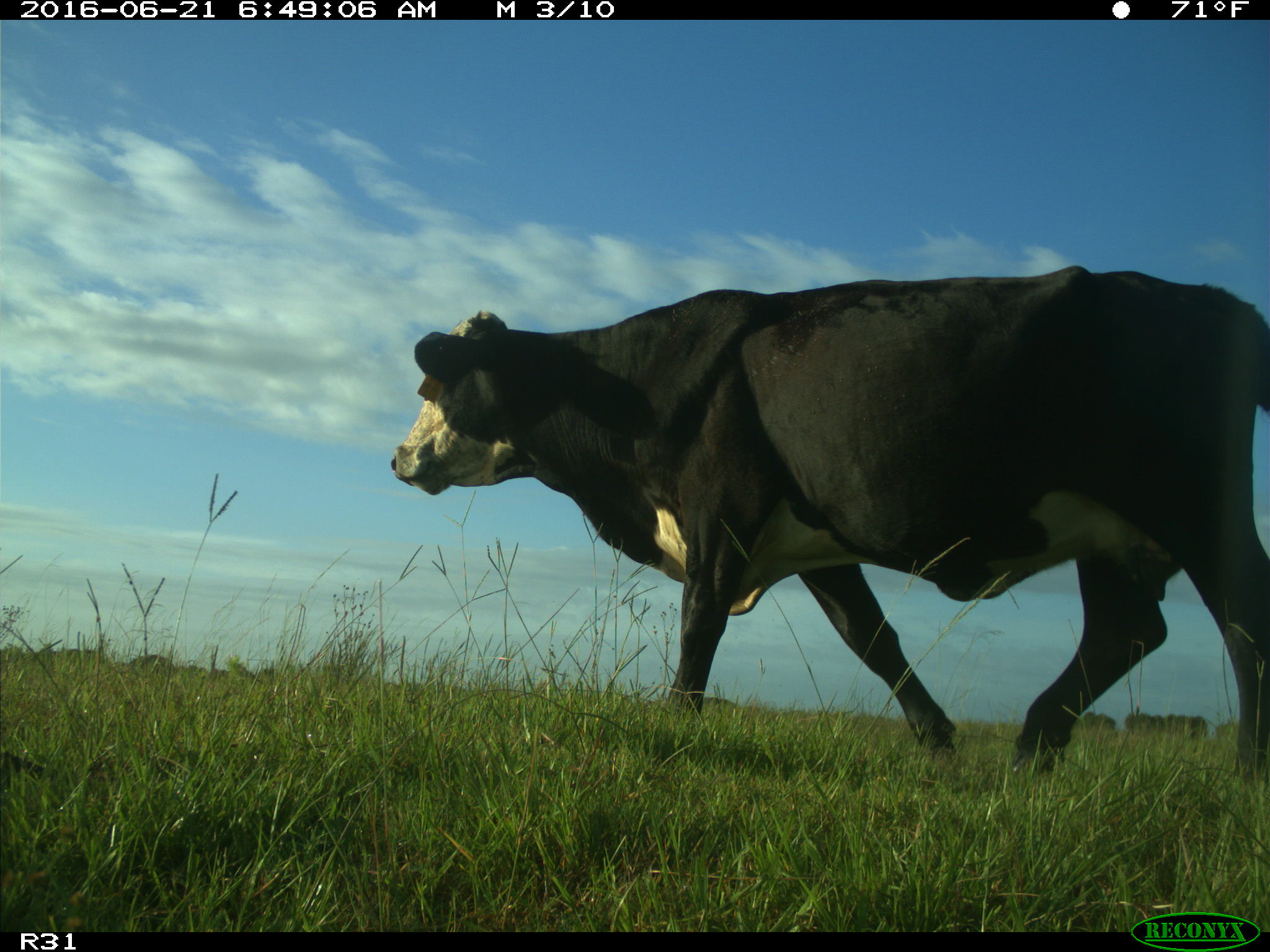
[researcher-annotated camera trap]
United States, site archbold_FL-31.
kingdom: Animalia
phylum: Chordata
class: Mammalia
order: Artiodactyla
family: Bovidae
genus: Bos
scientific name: Bos taurus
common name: domestic cow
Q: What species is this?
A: Bos taurus (domestic cow).